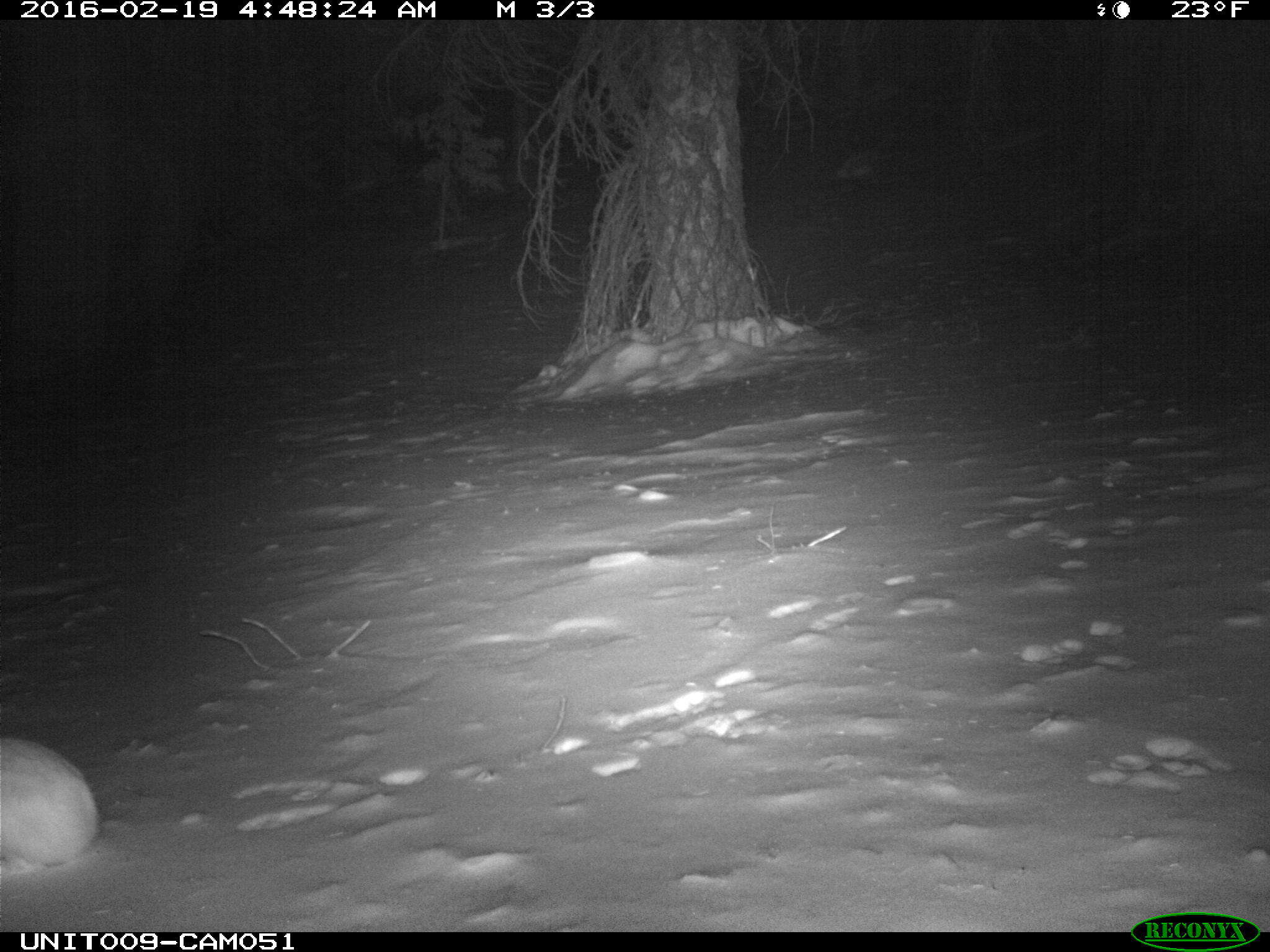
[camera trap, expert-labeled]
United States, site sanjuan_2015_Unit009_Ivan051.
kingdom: Animalia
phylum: Chordata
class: Mammalia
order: Lagomorpha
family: Leporidae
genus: Lepus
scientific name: Lepus americanus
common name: snowshoe hare